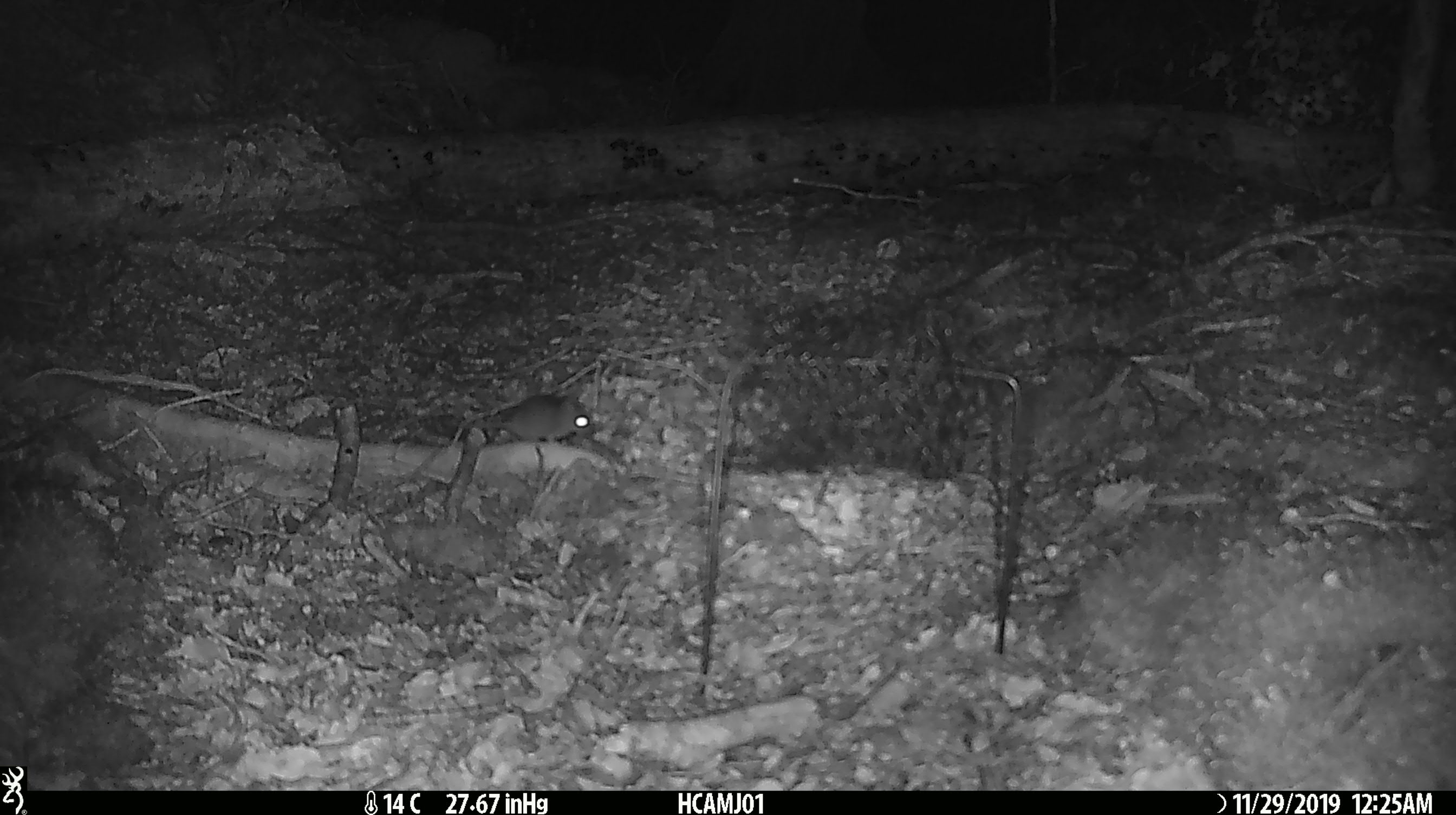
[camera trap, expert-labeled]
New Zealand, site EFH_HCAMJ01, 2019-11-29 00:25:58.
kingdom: Animalia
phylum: Chordata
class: Mammalia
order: Rodentia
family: Muridae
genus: Mus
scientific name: Mus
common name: mouse